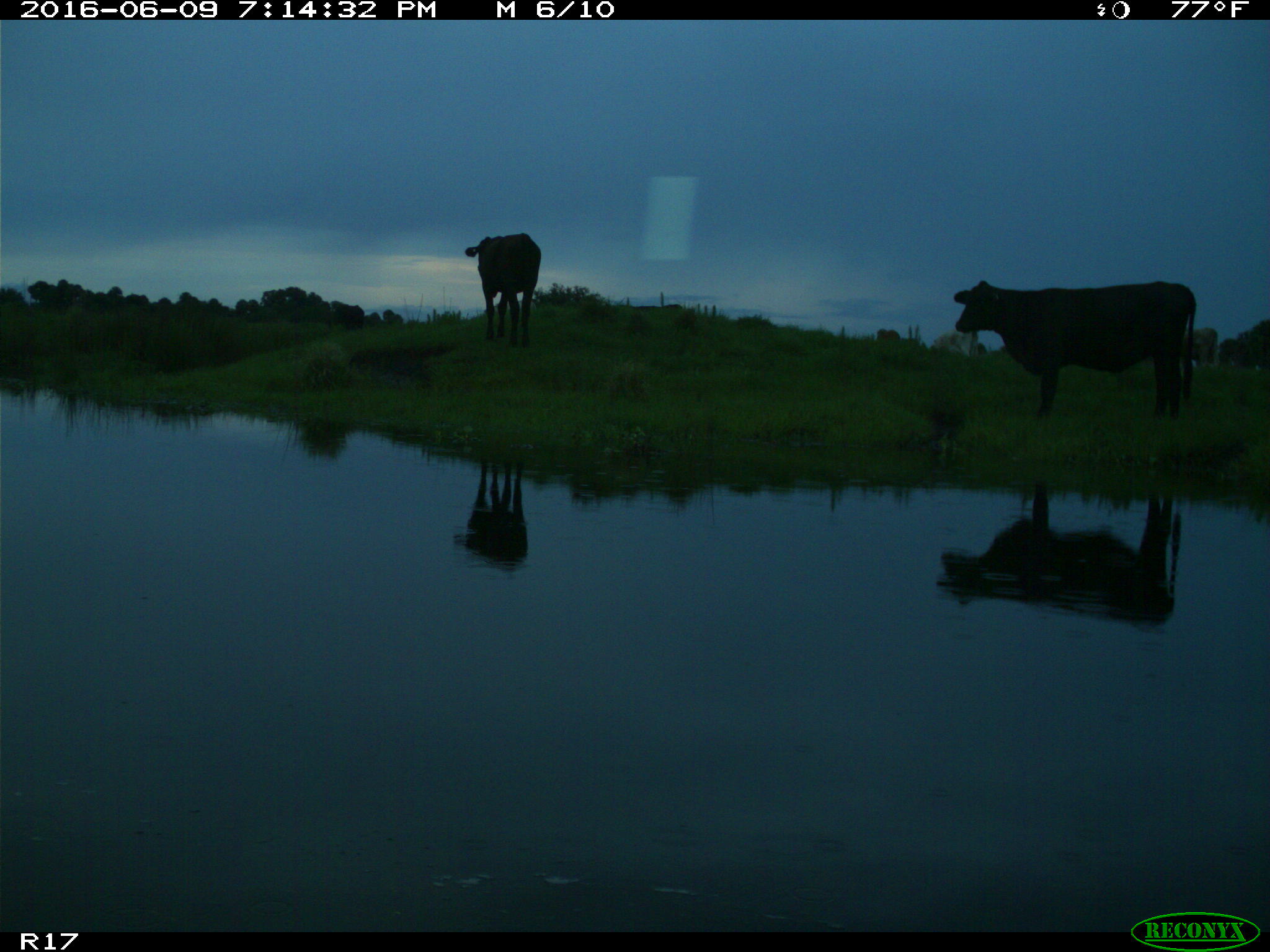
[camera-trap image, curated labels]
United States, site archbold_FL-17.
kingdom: Animalia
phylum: Chordata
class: Mammalia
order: Artiodactyla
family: Bovidae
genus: Bos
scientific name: Bos taurus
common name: domestic cow